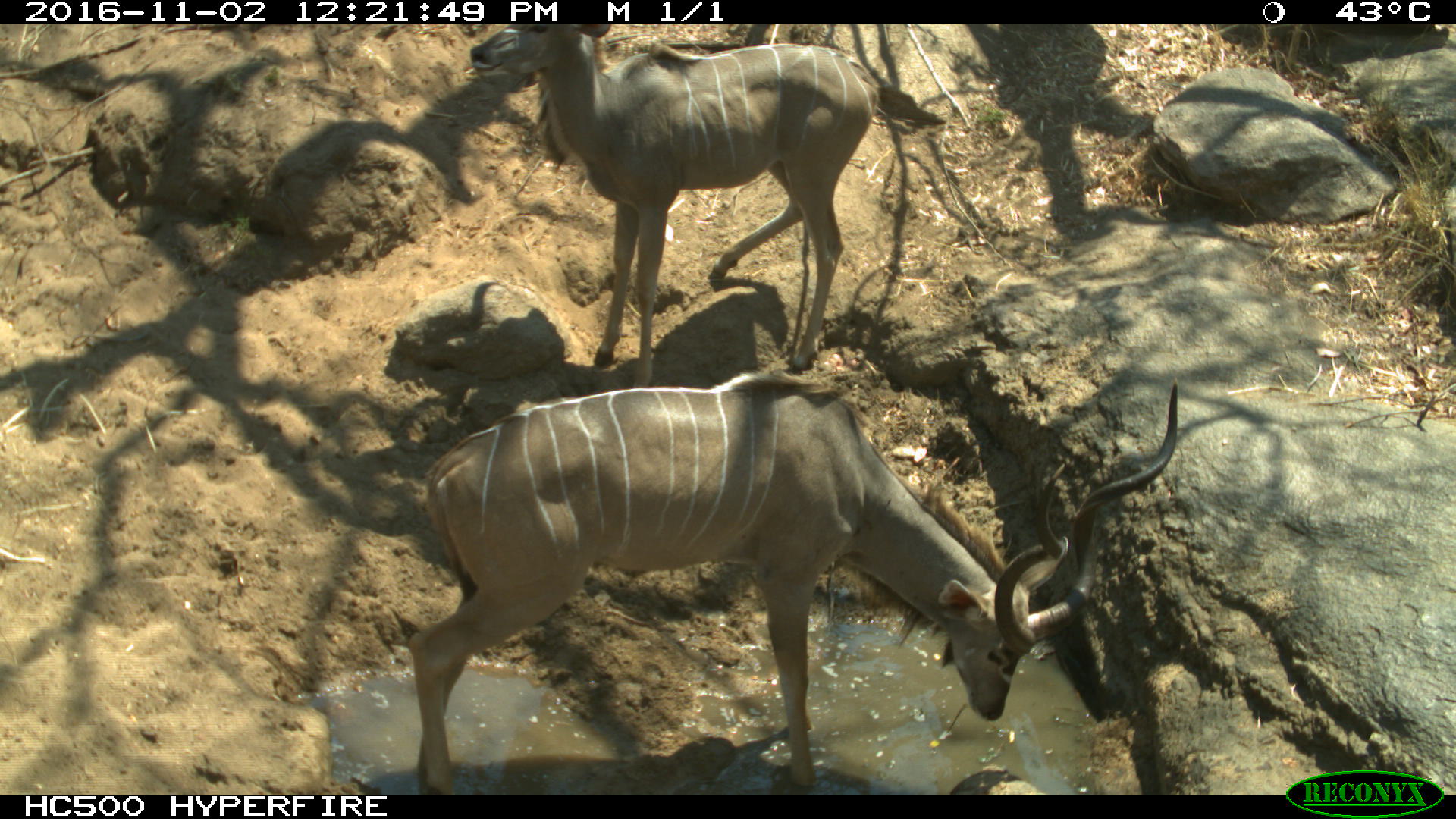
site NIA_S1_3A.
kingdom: Animalia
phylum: Chordata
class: Mammalia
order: Artiodactyla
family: Bovidae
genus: Tragelaphus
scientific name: Tragelaphus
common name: kudu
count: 2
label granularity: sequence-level